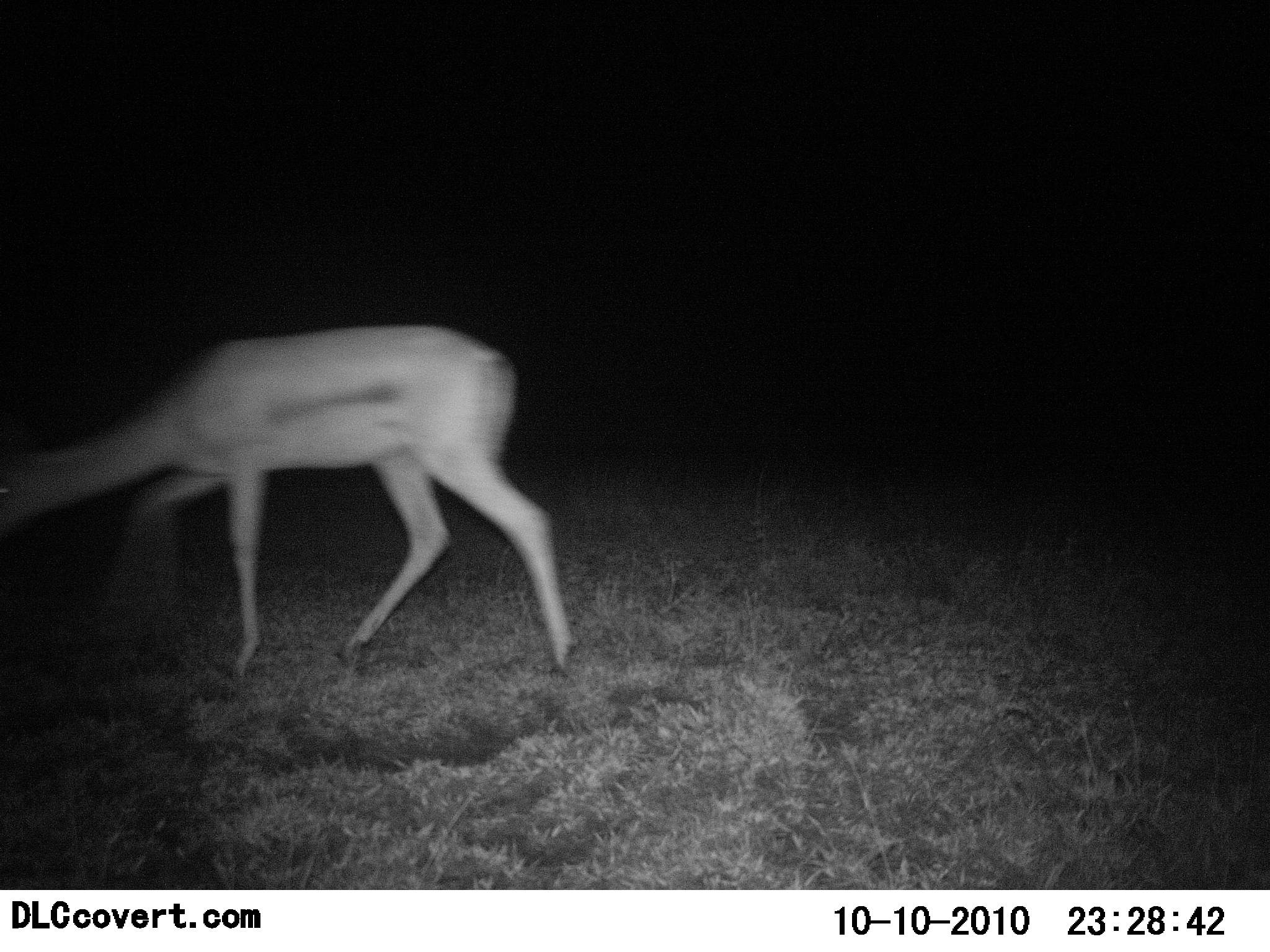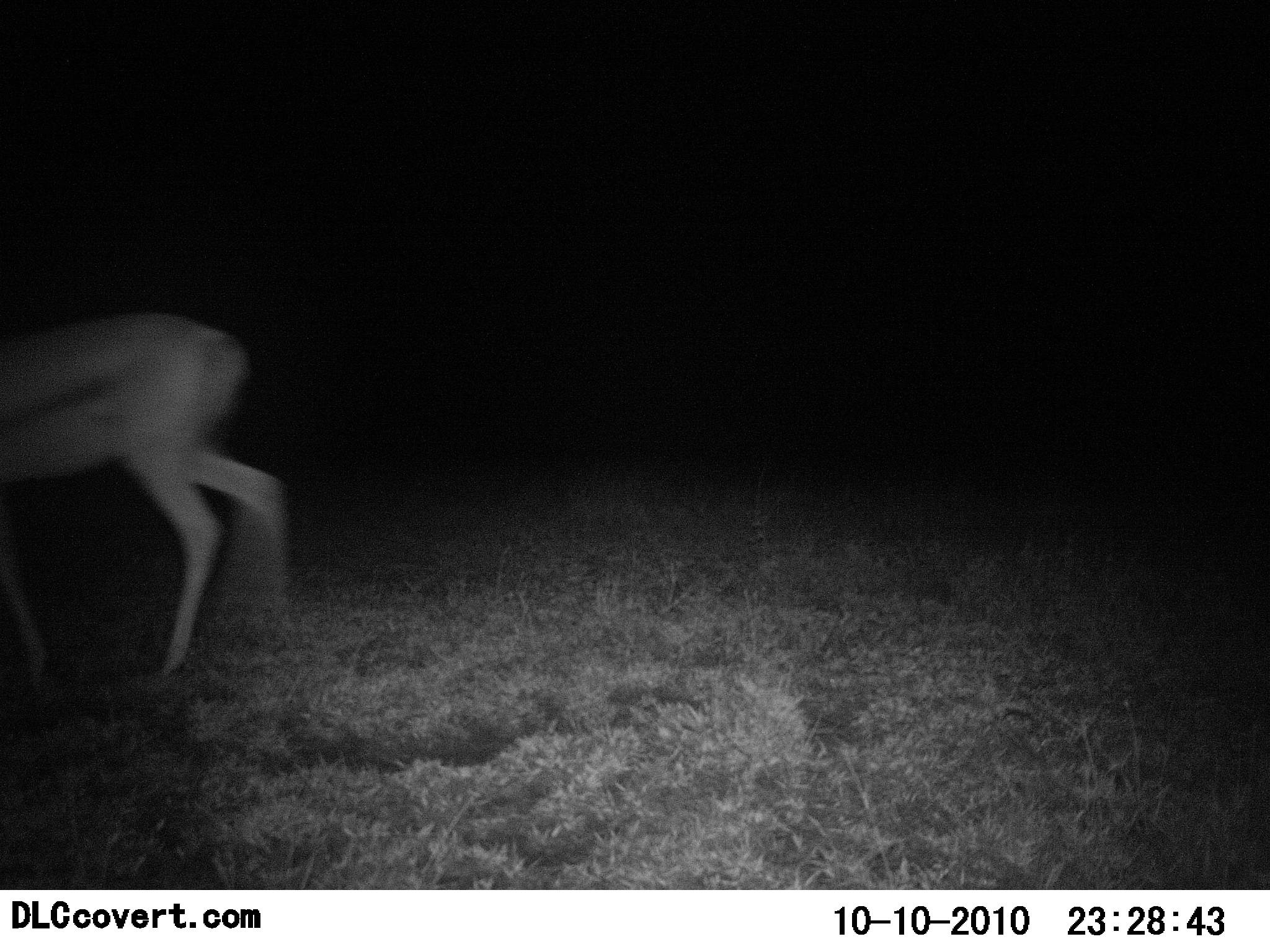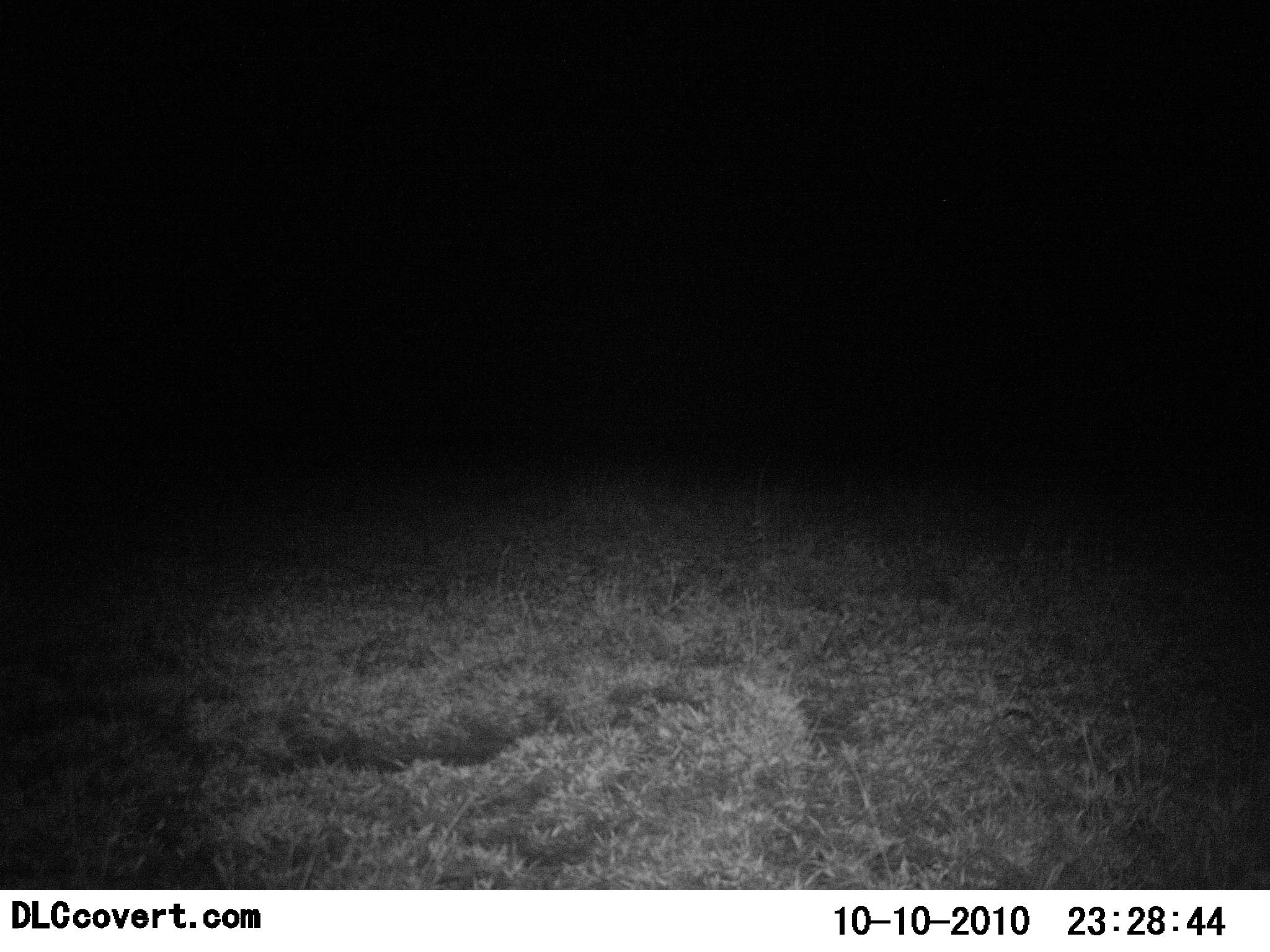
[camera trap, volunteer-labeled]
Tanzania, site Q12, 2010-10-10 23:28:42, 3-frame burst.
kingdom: Animalia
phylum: Chordata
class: Mammalia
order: Artiodactyla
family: Bovidae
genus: Eudorcas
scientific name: Eudorcas thomsonii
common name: thomson's gazelle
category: gazellethomsons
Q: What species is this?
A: Gazellethomsons (thomson's gazelle) (Eudorcas thomsonii).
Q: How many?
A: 1.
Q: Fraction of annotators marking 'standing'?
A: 9%.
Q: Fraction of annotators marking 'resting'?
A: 0%.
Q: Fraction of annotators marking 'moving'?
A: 100%.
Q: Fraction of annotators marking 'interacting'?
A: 0%.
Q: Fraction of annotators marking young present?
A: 0%.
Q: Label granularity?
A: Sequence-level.